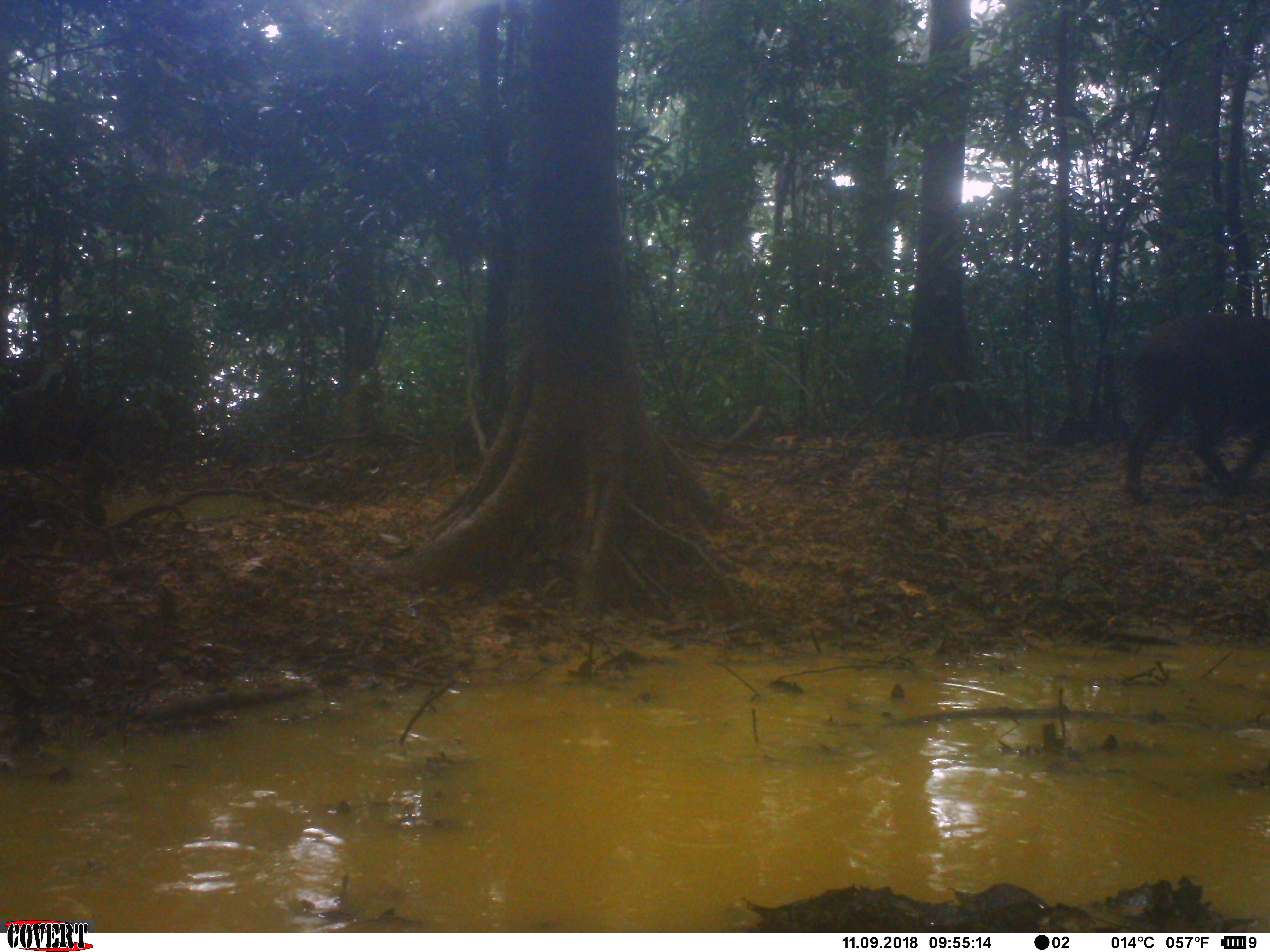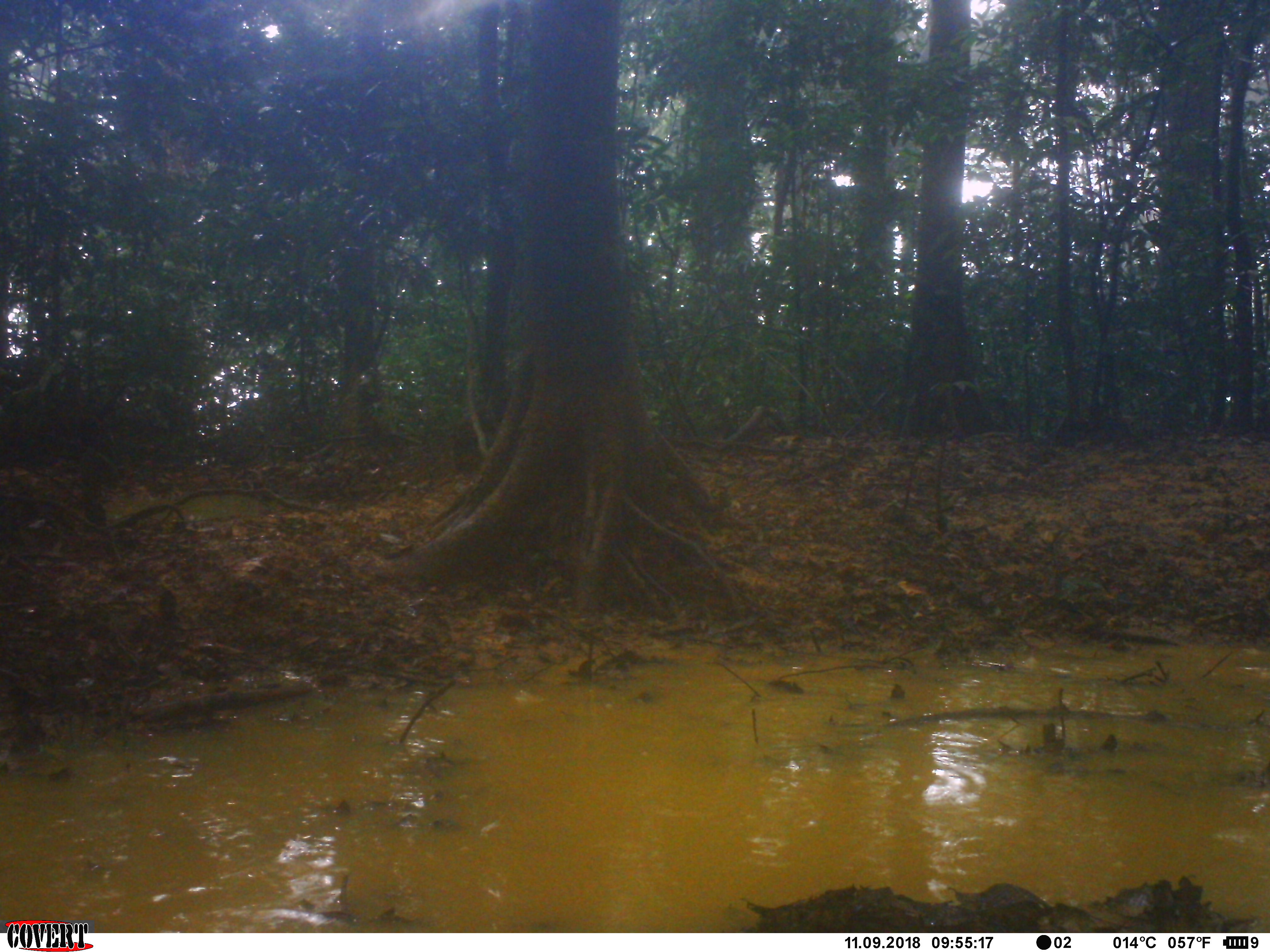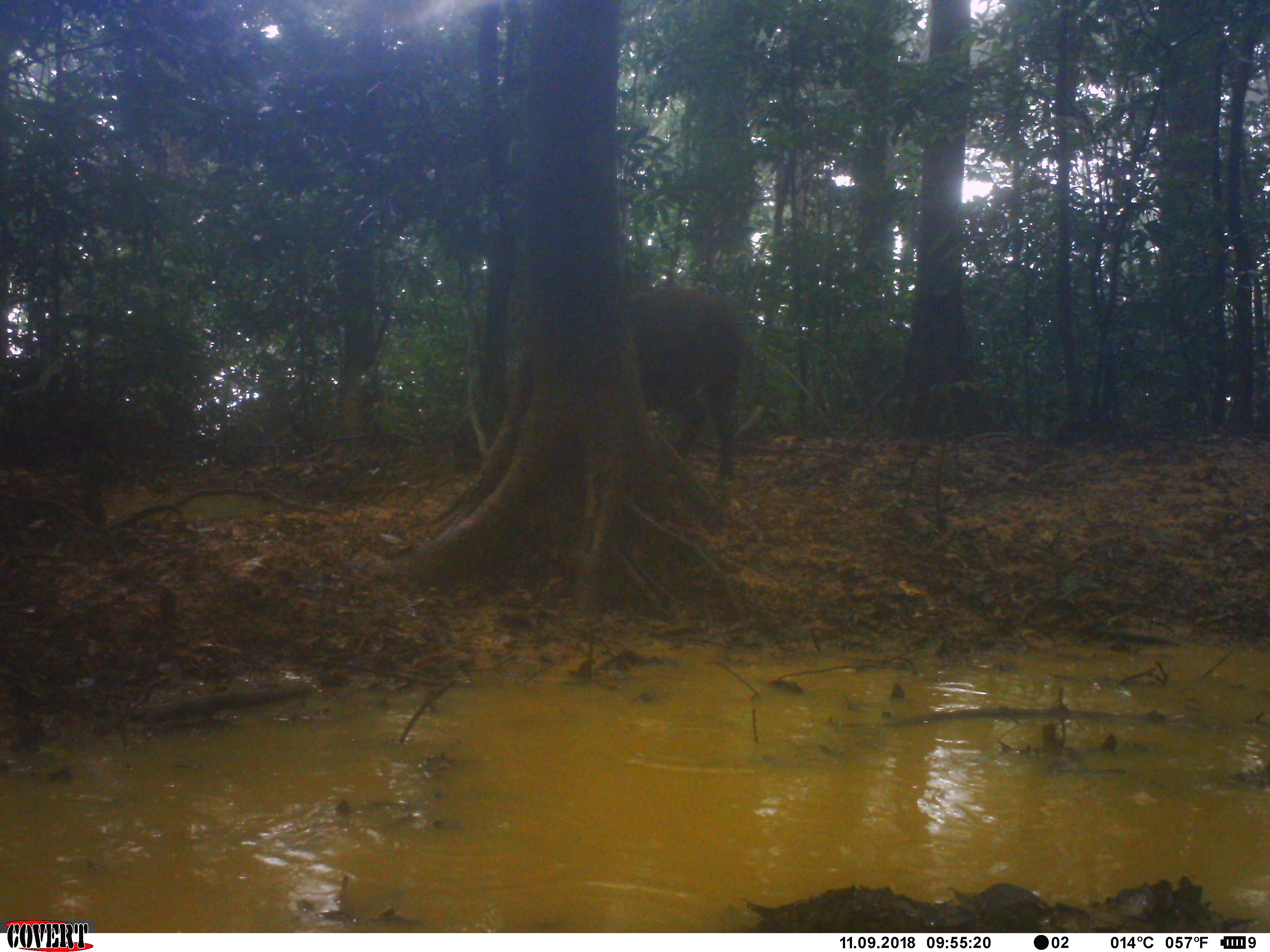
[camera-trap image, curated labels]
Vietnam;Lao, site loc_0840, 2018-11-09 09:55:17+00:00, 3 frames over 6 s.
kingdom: Animalia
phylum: Chordata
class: Mammalia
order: Artiodactyla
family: Suidae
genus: Sus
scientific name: Sus scrofa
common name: eurasian wild pig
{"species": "eurasian wild pig (Sus scrofa)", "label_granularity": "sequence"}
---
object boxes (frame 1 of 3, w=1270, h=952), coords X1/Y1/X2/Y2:
eurasian wild pig: 1124/310/1267/507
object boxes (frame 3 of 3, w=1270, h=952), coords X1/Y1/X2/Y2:
eurasian wild pig: 631/284/744/486